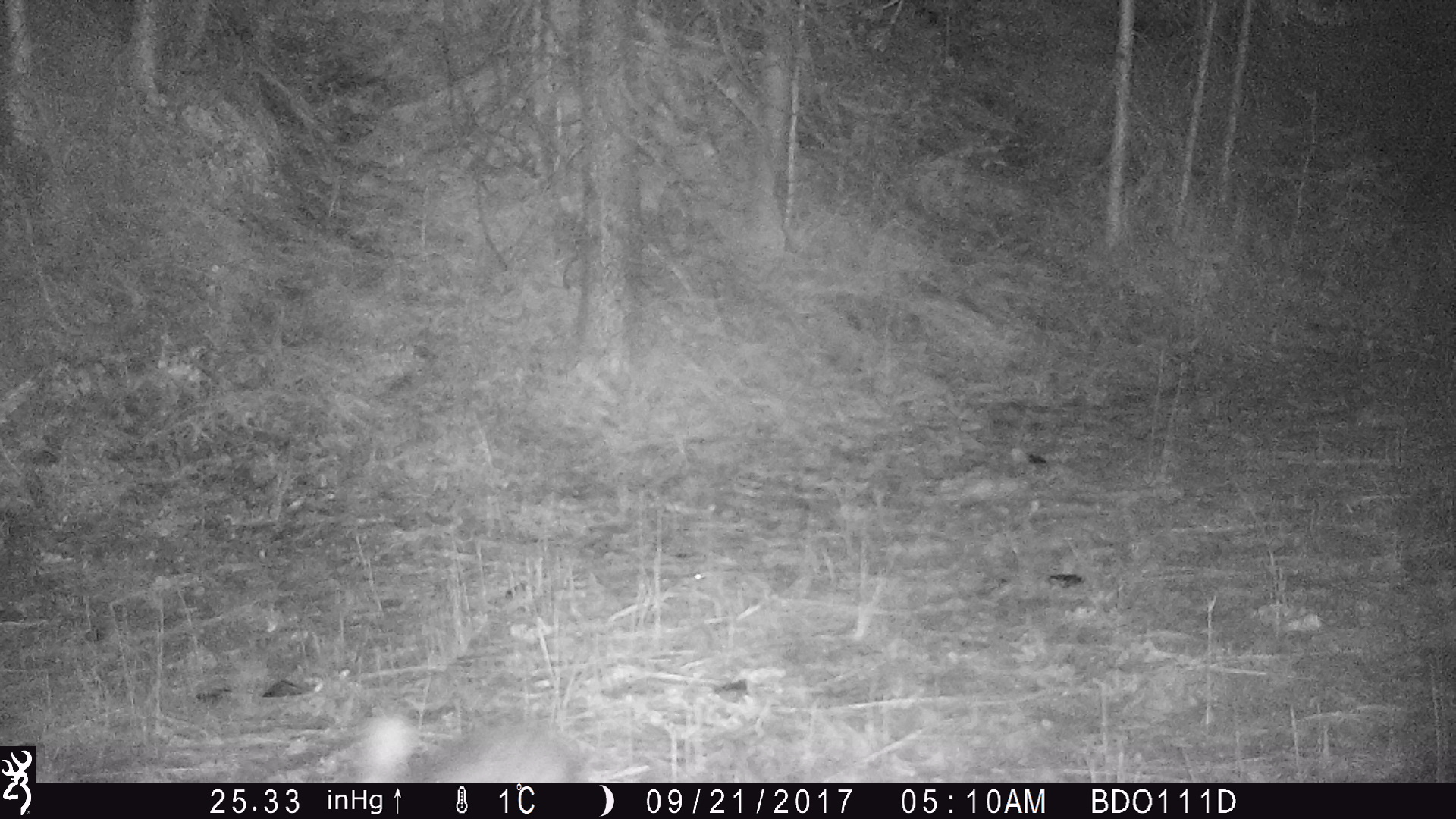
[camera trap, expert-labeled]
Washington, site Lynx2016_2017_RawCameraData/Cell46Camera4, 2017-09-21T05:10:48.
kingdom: Animalia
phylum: Chordata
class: Mammalia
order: Lagomorpha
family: Leporidae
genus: Lepus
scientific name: Lepus americanus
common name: snowshoe hare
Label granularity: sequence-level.